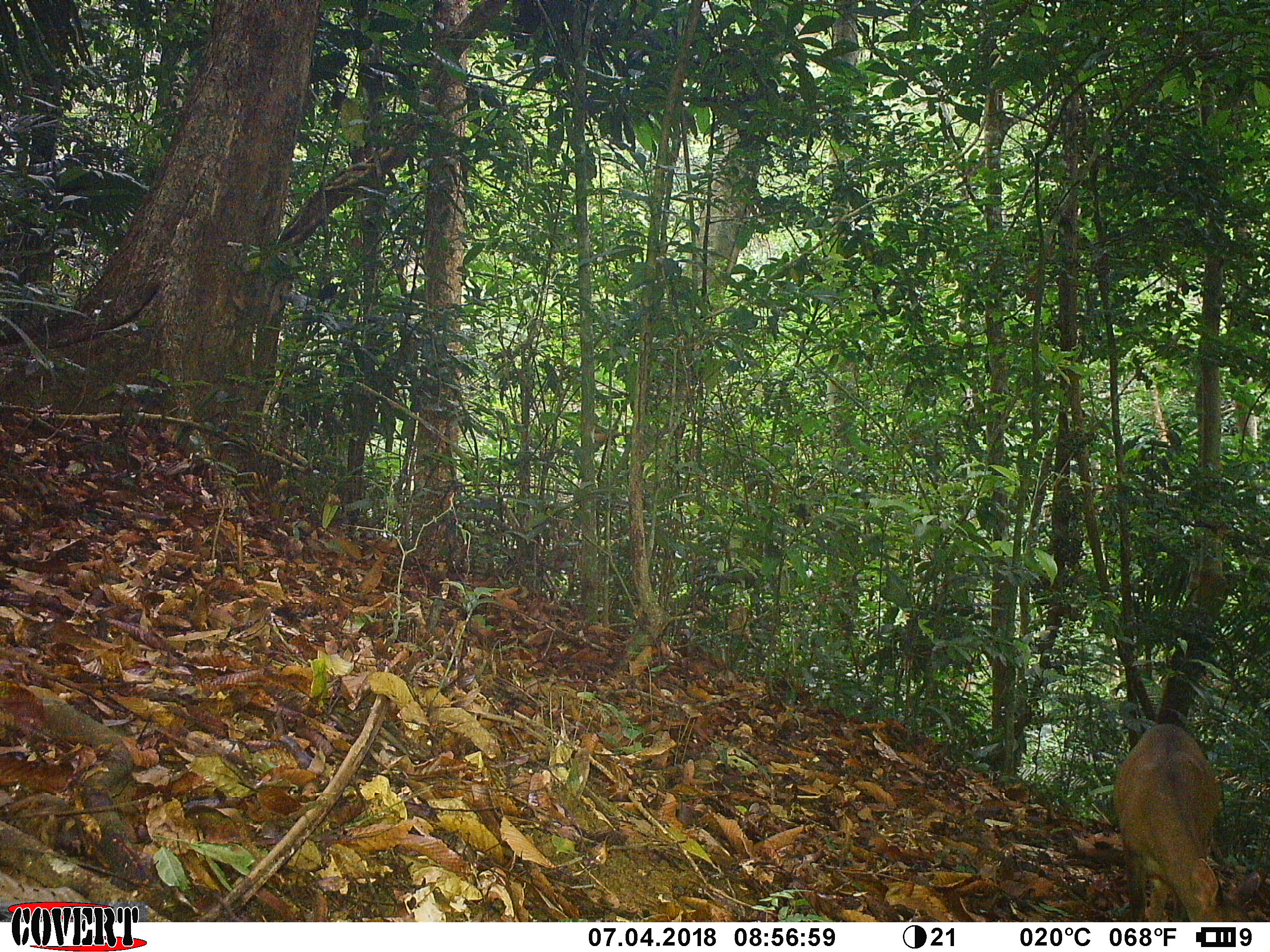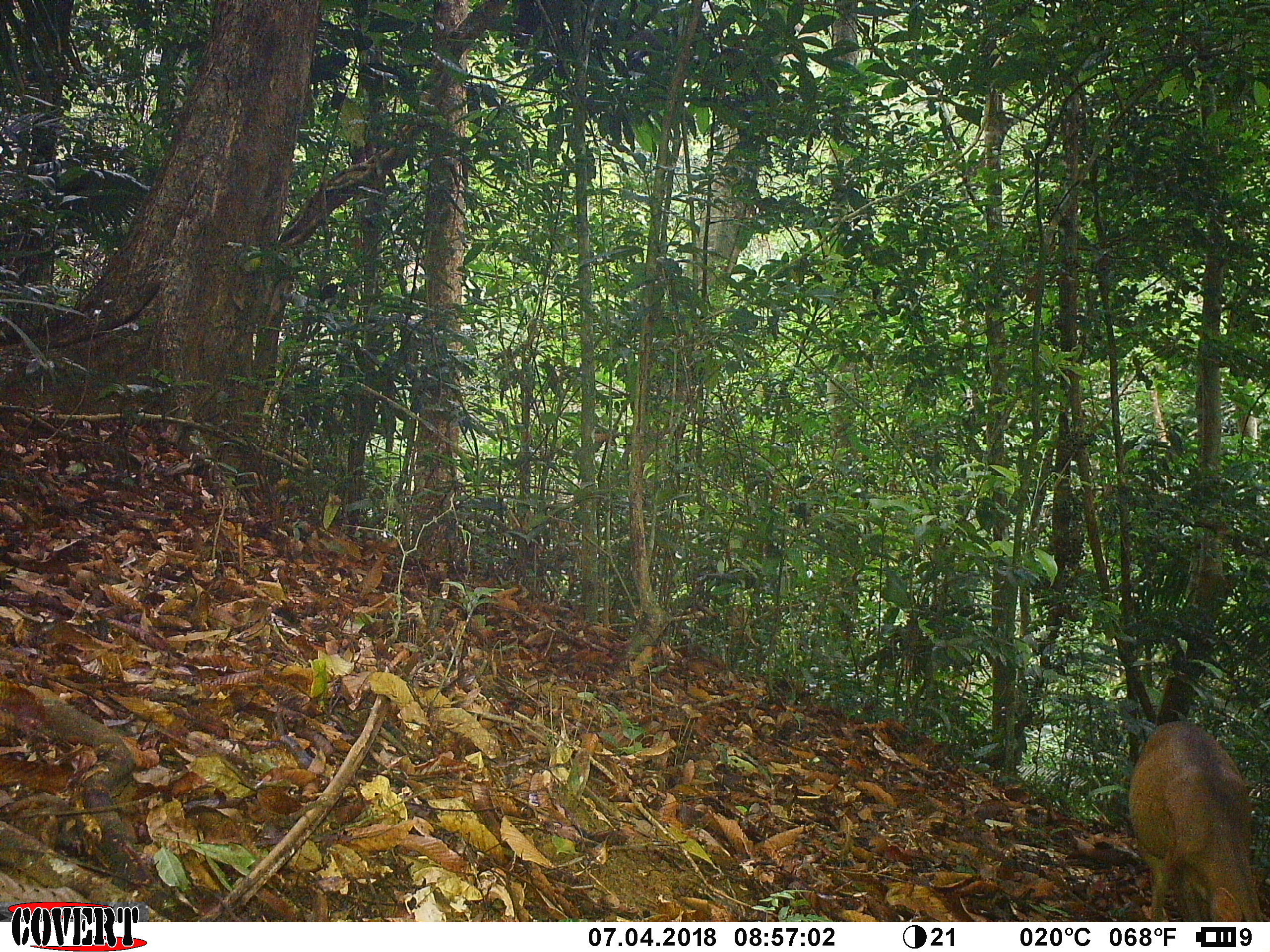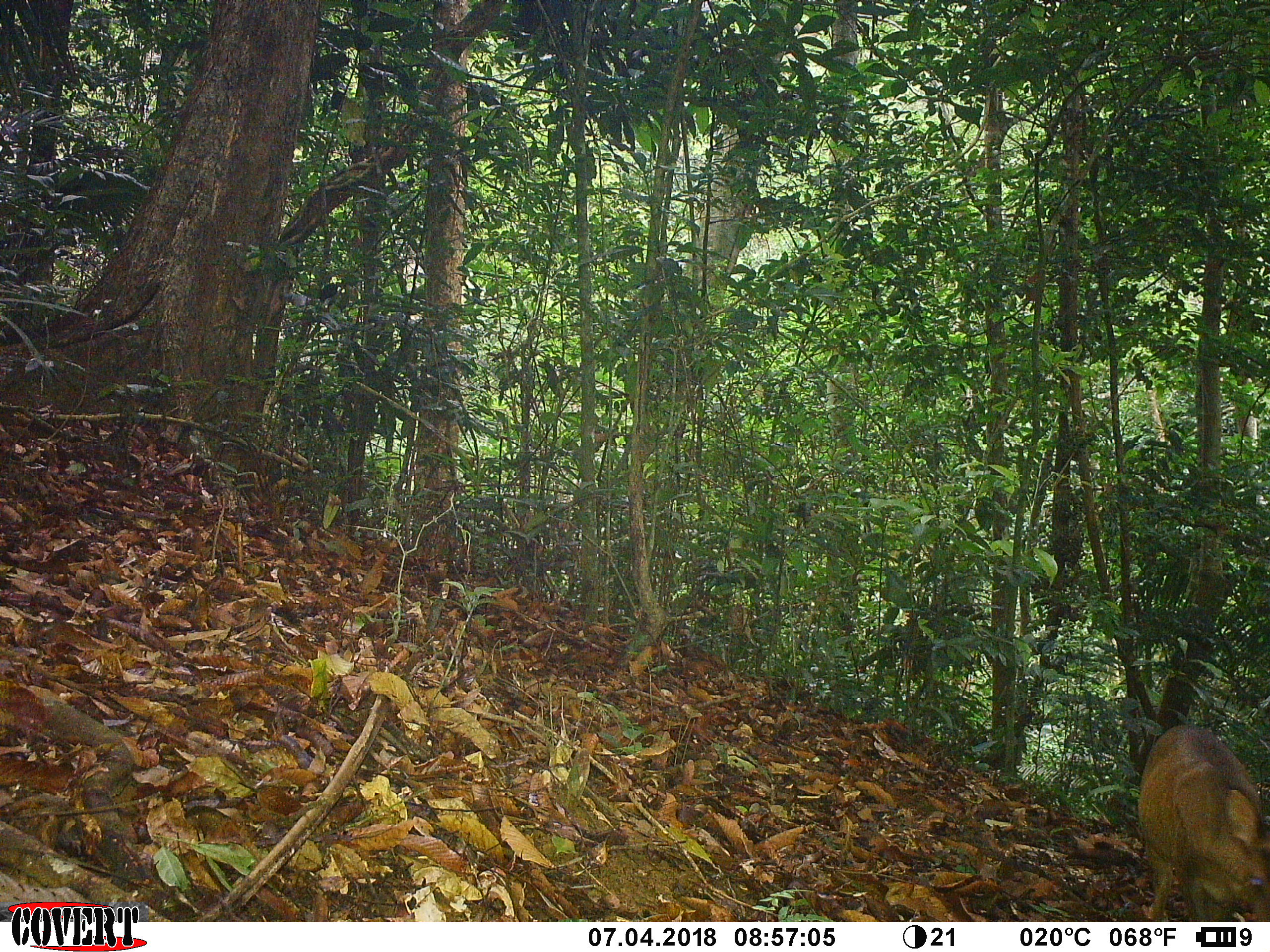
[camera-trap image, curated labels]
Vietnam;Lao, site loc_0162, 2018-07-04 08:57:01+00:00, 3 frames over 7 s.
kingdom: Animalia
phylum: Chordata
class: Mammalia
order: Artiodactyla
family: Cervidae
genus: Muntiacus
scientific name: Muntiacus vuquangensis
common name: large-antlered muntjac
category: large antlered muntjac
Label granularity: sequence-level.